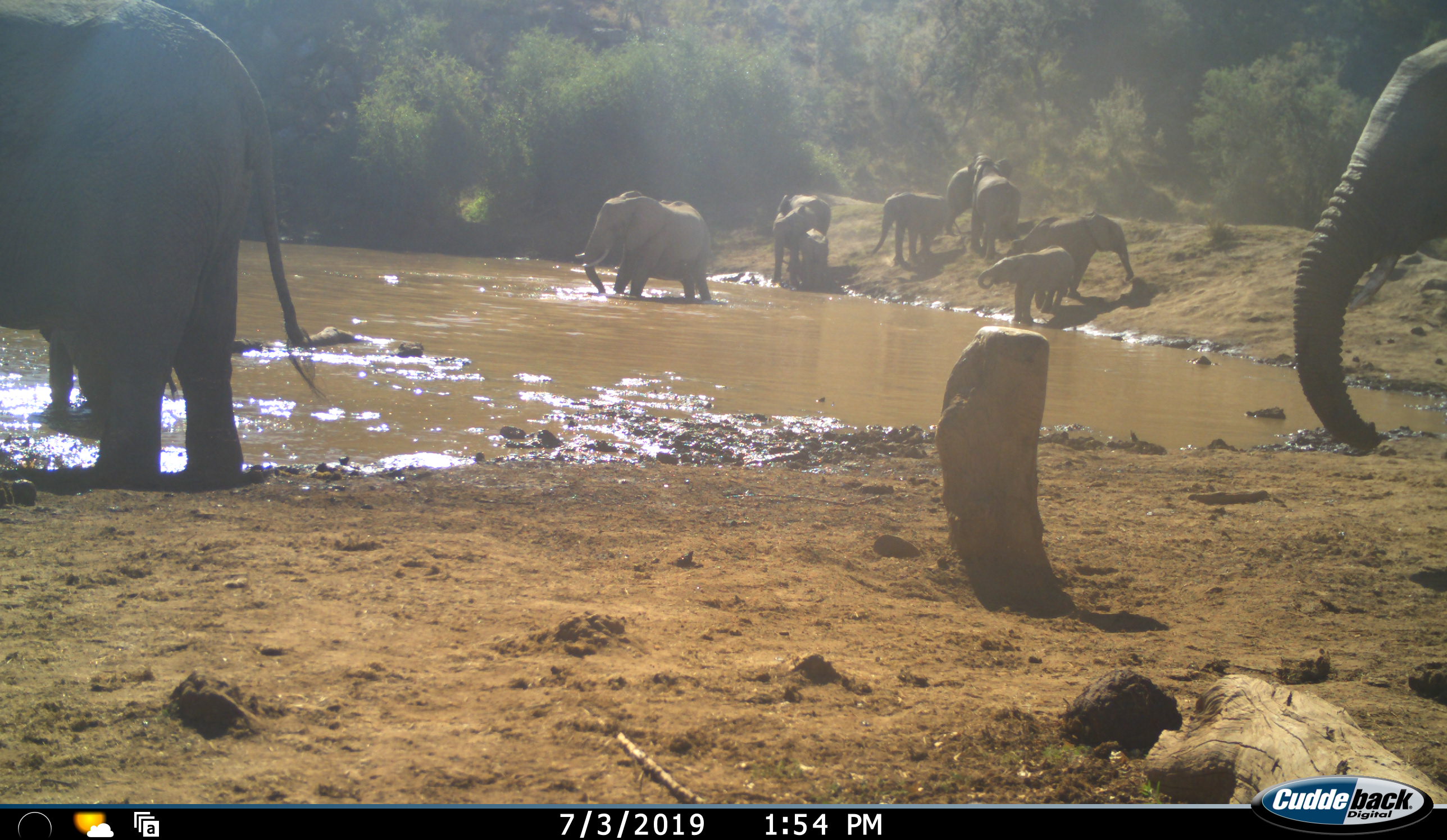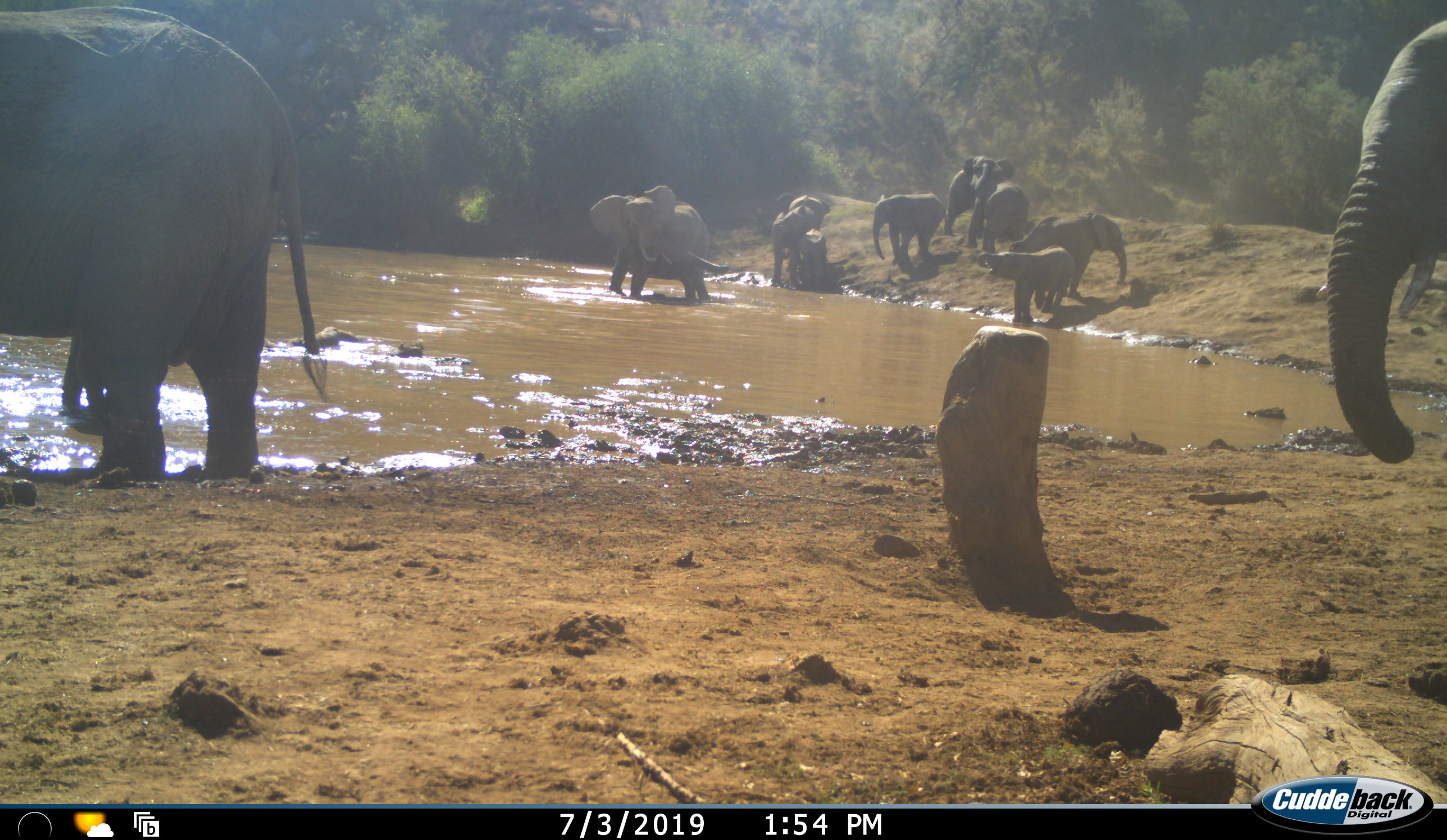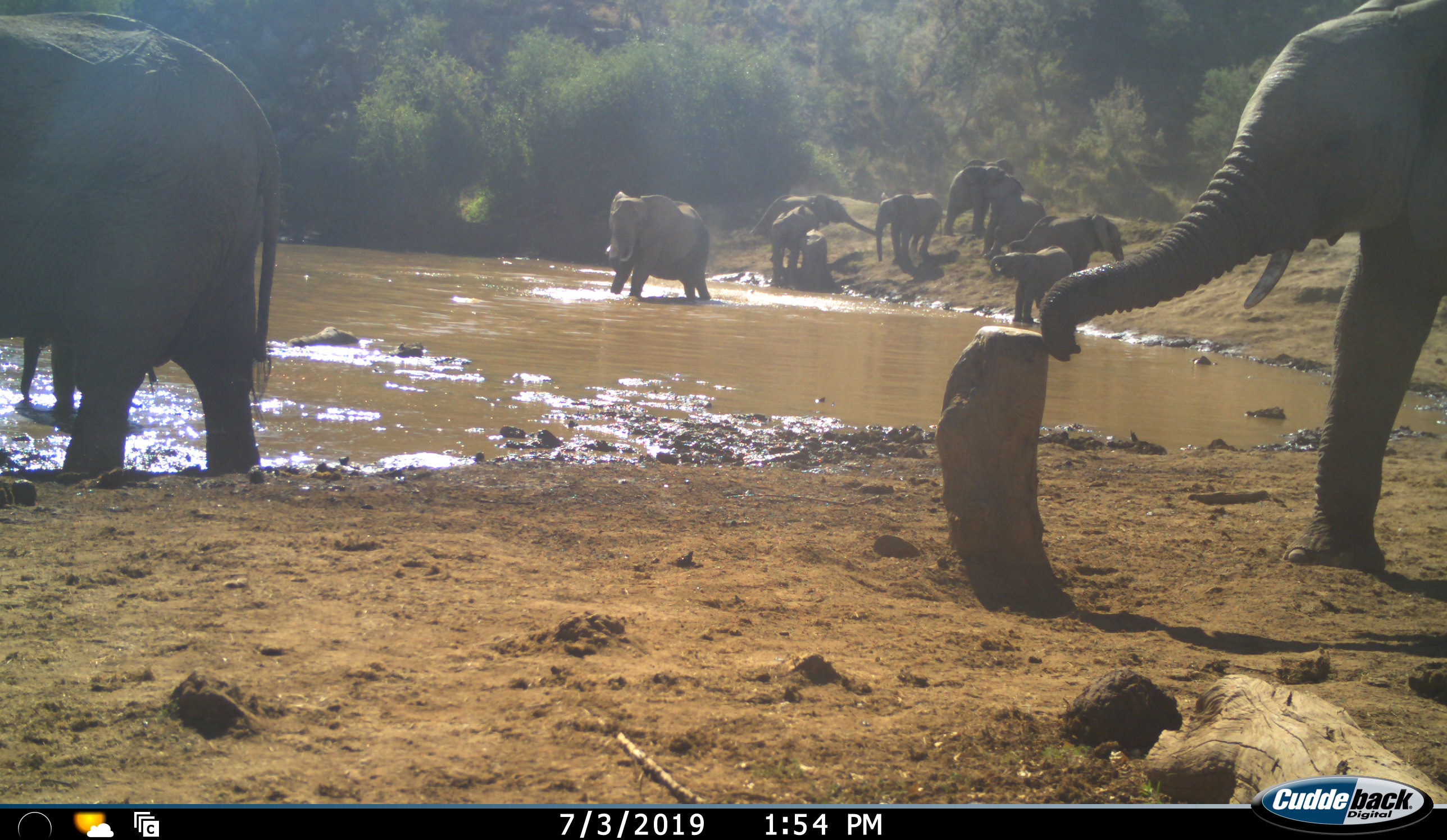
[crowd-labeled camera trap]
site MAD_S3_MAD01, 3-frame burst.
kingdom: Animalia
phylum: Chordata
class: Mammalia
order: Proboscidea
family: Elephantidae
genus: Loxodonta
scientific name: Loxodonta africana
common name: african bush elephant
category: elephant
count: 11-50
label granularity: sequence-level